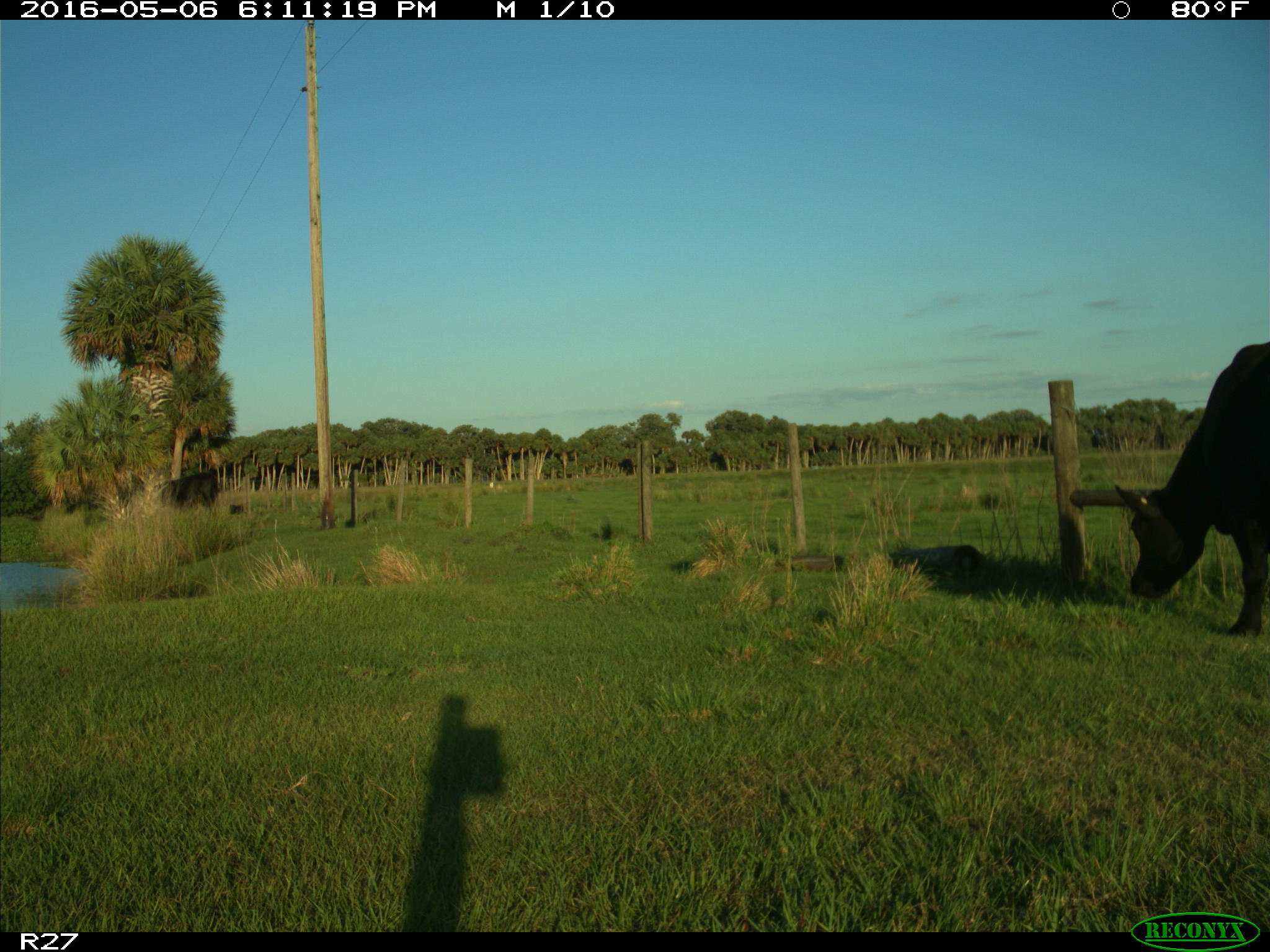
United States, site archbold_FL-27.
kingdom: Animalia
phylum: Chordata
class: Mammalia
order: Artiodactyla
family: Bovidae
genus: Bos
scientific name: Bos taurus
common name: domestic cow